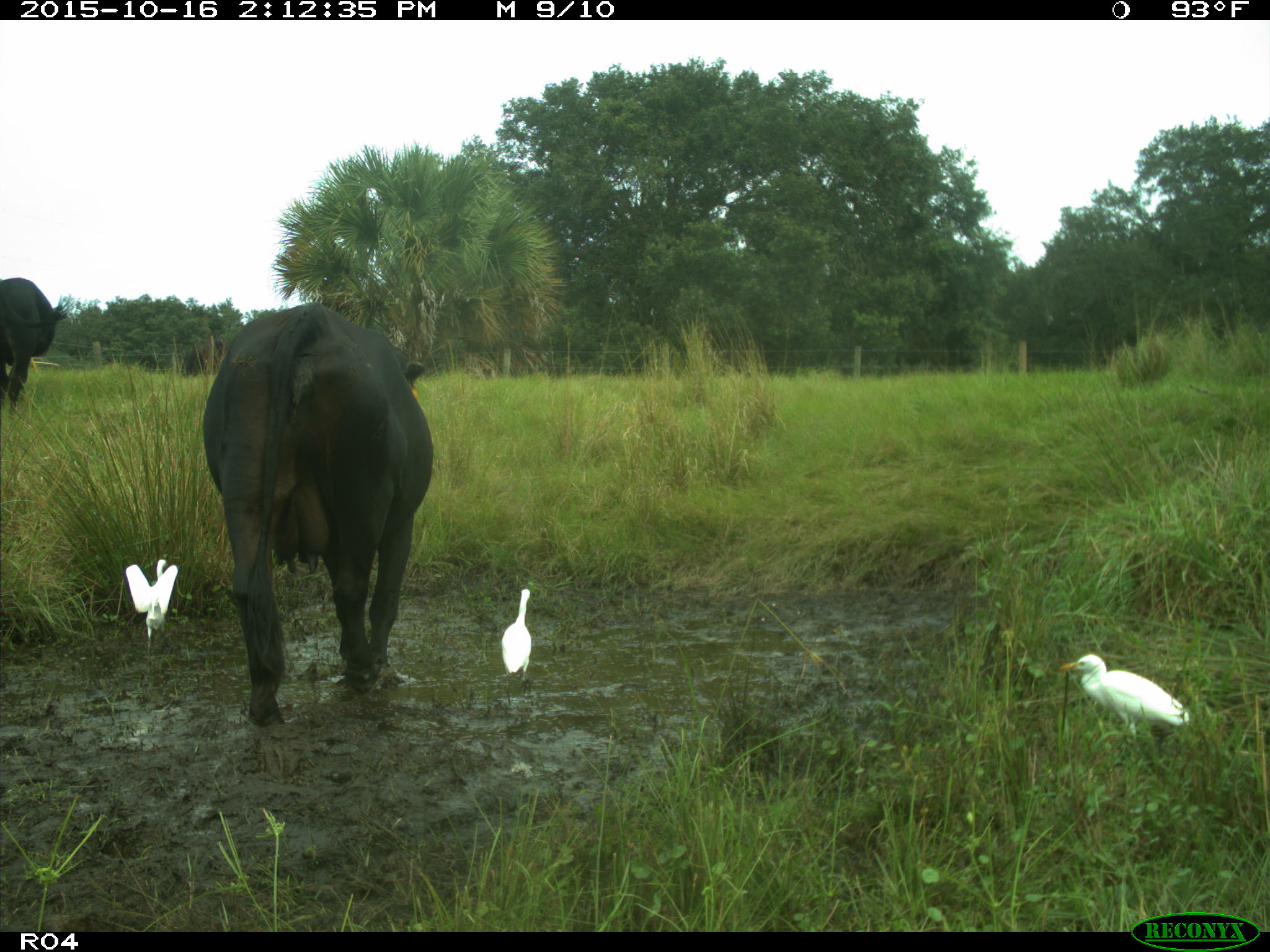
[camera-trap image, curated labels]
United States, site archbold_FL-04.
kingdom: Animalia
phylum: Chordata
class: Mammalia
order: Artiodactyla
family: Bovidae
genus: Bos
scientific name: Bos taurus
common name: domestic cow